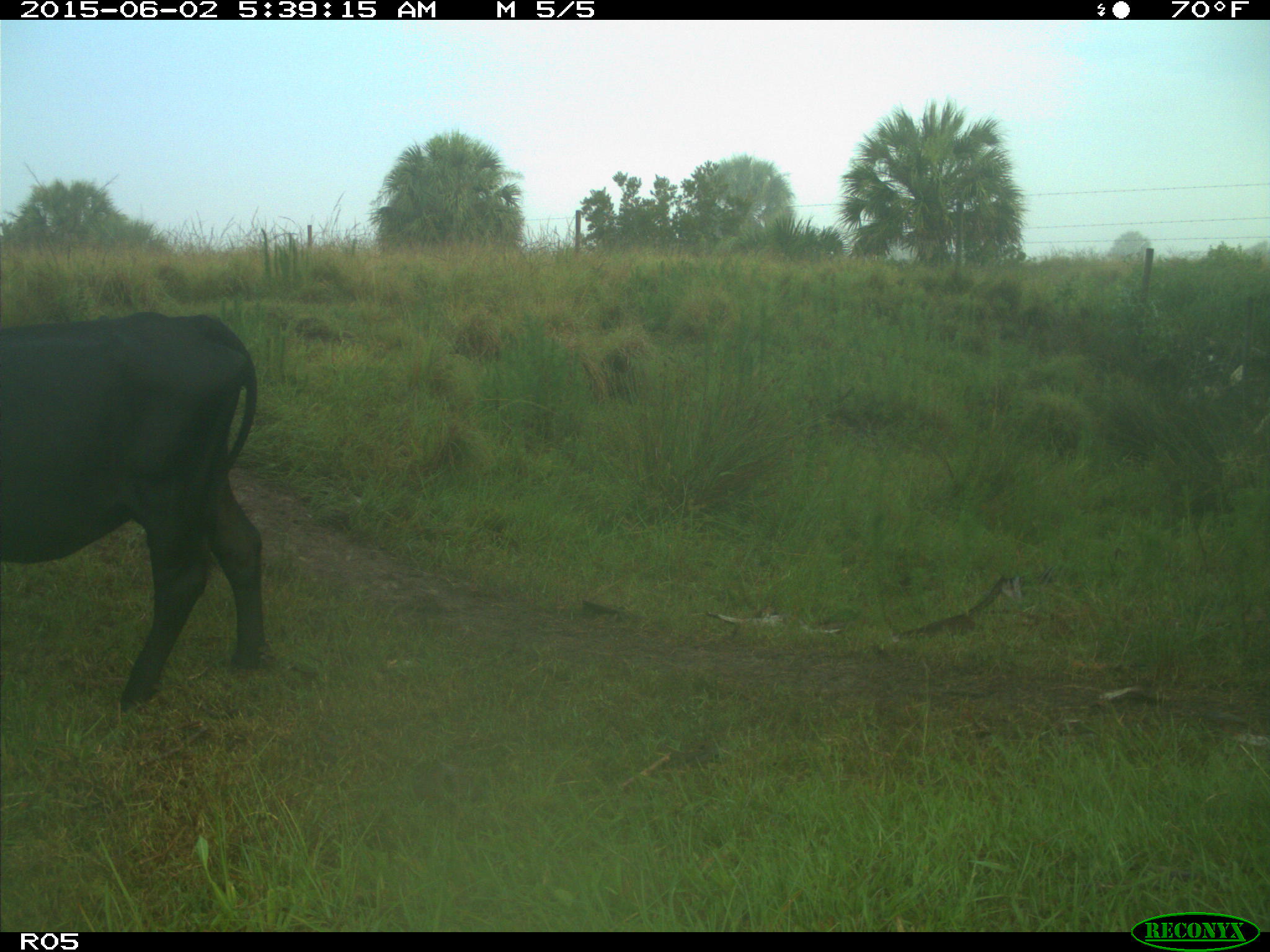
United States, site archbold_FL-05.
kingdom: Animalia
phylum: Chordata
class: Mammalia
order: Artiodactyla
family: Bovidae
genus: Bos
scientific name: Bos taurus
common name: domestic cow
Bos taurus (domestic cow).